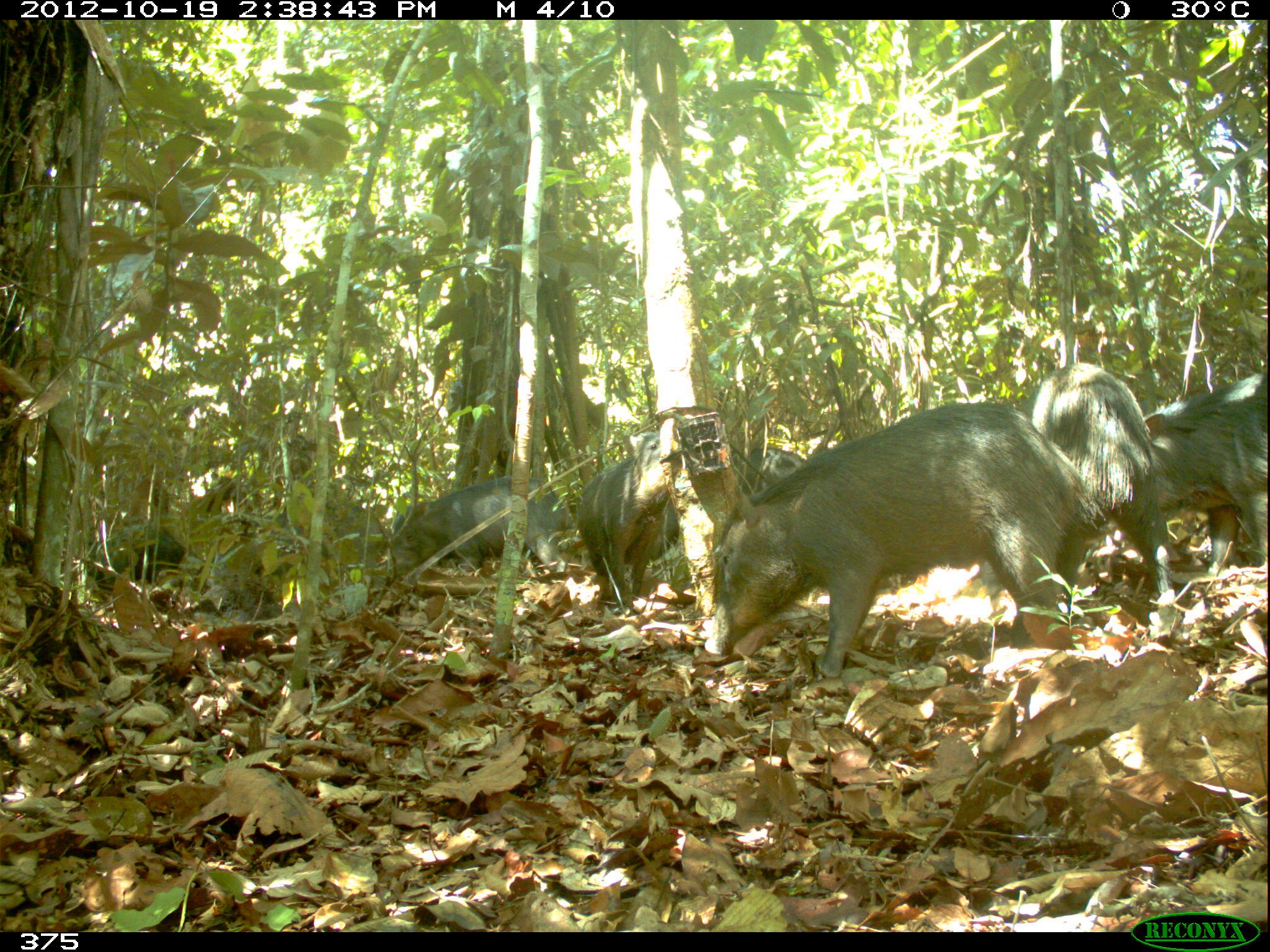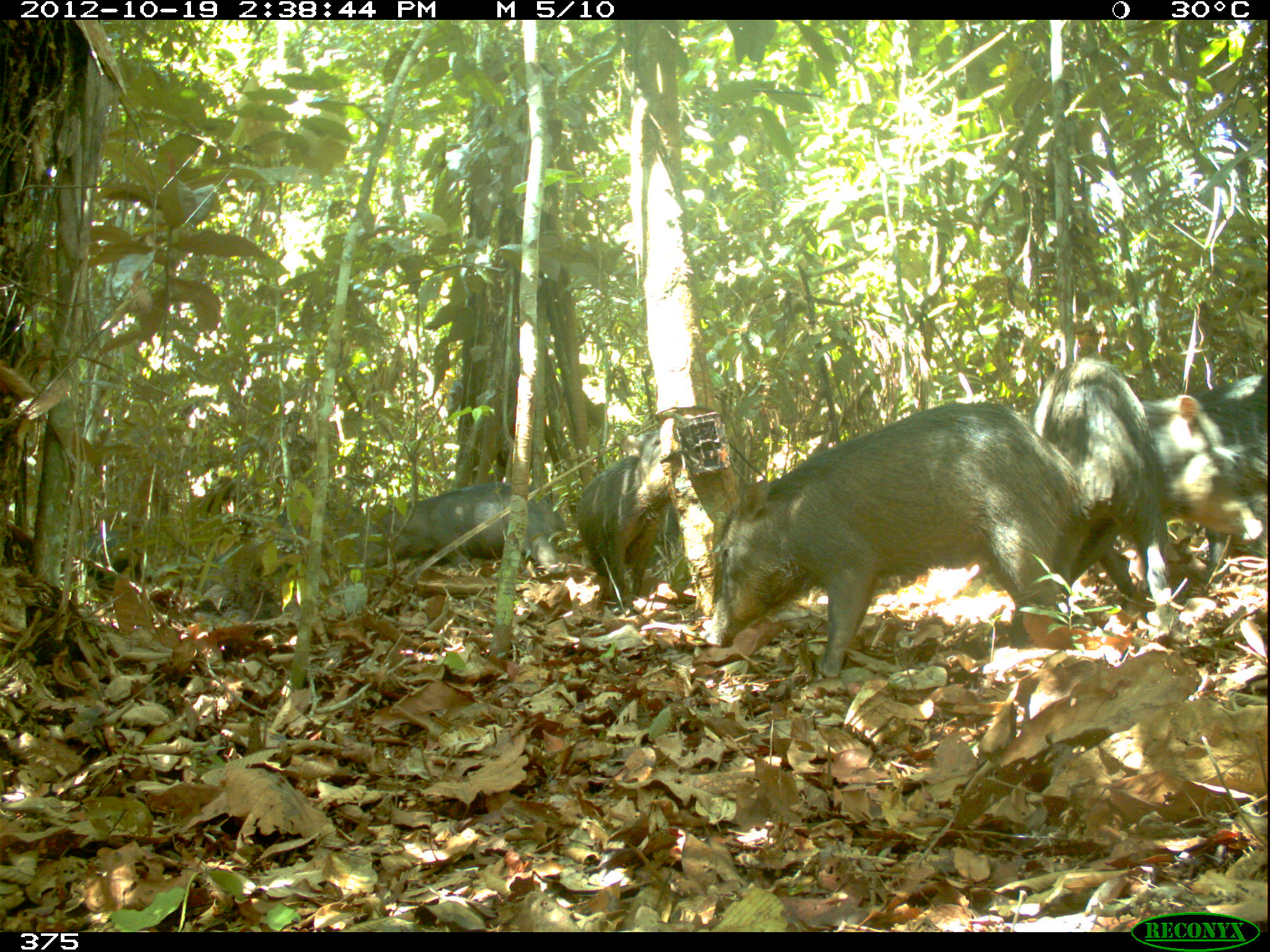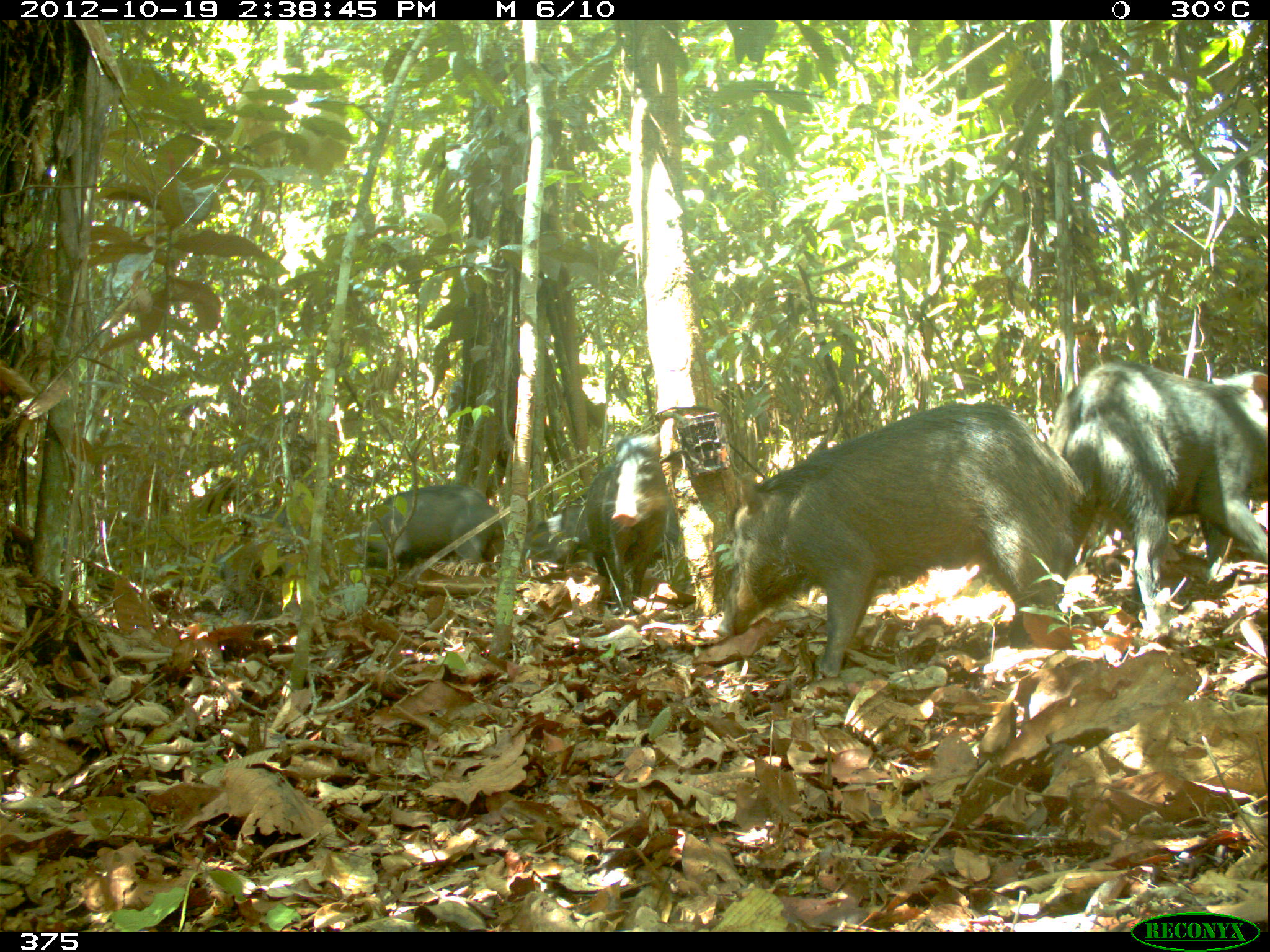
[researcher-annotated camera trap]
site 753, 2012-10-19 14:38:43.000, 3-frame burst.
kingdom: Animalia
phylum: Chordata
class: Mammalia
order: Artiodactyla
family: Tayassuidae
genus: Tayassu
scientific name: Tayassu pecari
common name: white-lipped peccary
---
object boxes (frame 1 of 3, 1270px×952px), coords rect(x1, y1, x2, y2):
tayassu pecari: rect(704, 400, 1088, 678); rect(1019, 353, 1186, 606); rect(1124, 347, 1265, 584); rect(387, 476, 572, 577); rect(576, 429, 674, 603); rect(84, 525, 185, 592); rect(731, 447, 807, 495); rect(650, 495, 680, 567)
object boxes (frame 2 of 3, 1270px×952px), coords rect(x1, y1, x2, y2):
tayassu pecari: rect(703, 399, 1092, 677); rect(1036, 356, 1262, 625); rect(1176, 371, 1269, 581); rect(367, 482, 567, 571); rect(575, 456, 668, 603)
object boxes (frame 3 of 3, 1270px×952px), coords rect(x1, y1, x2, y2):
tayassu pecari: rect(730, 399, 1088, 677); rect(1046, 361, 1267, 628); rect(581, 432, 671, 609); rect(360, 481, 498, 568); rect(524, 504, 680, 570)